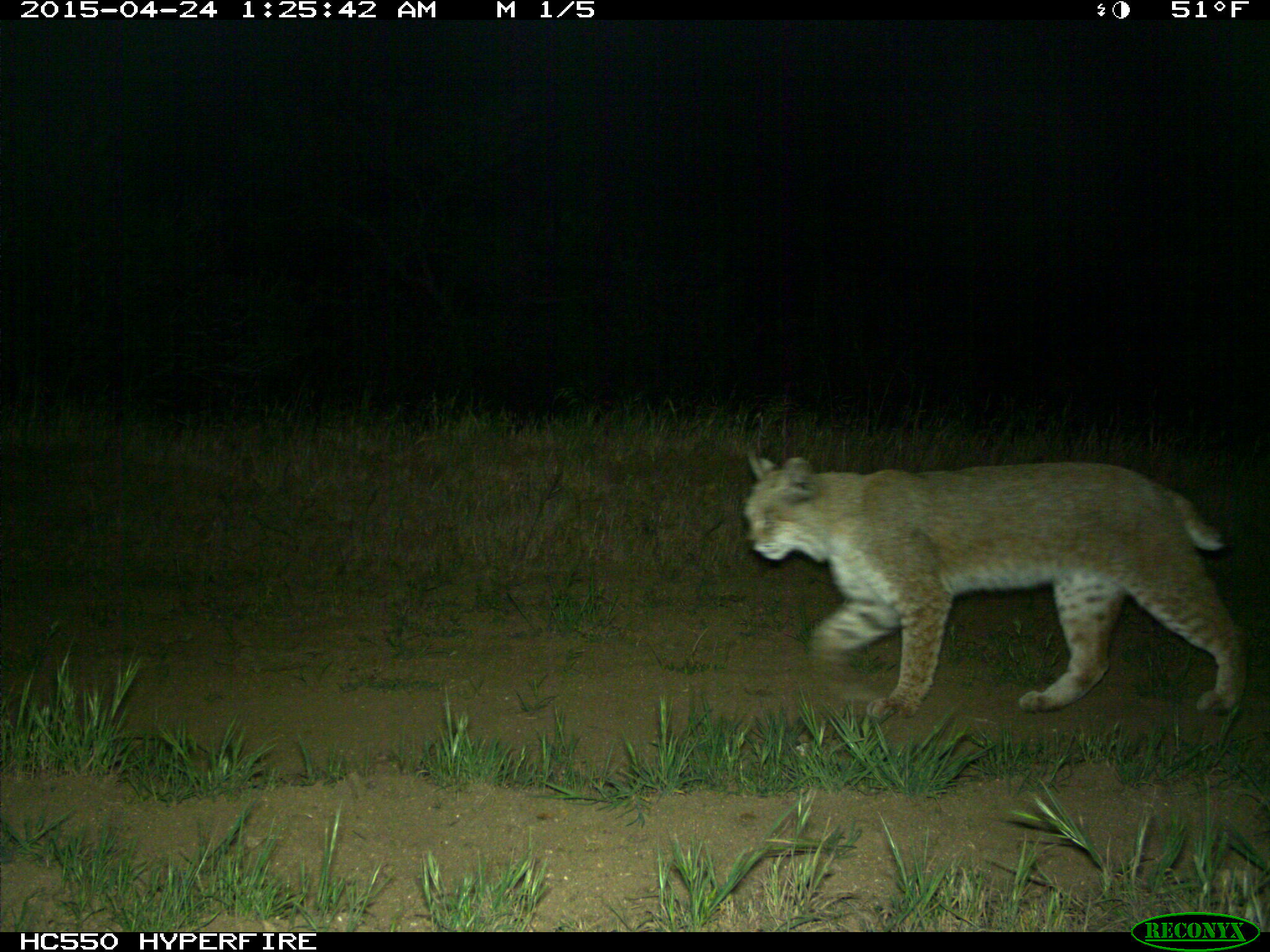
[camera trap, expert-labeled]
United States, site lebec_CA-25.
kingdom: Animalia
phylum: Chordata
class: Mammalia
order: Carnivora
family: Felidae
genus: Lynx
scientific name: Lynx rufus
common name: bobcat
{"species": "Lynx rufus (bobcat)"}